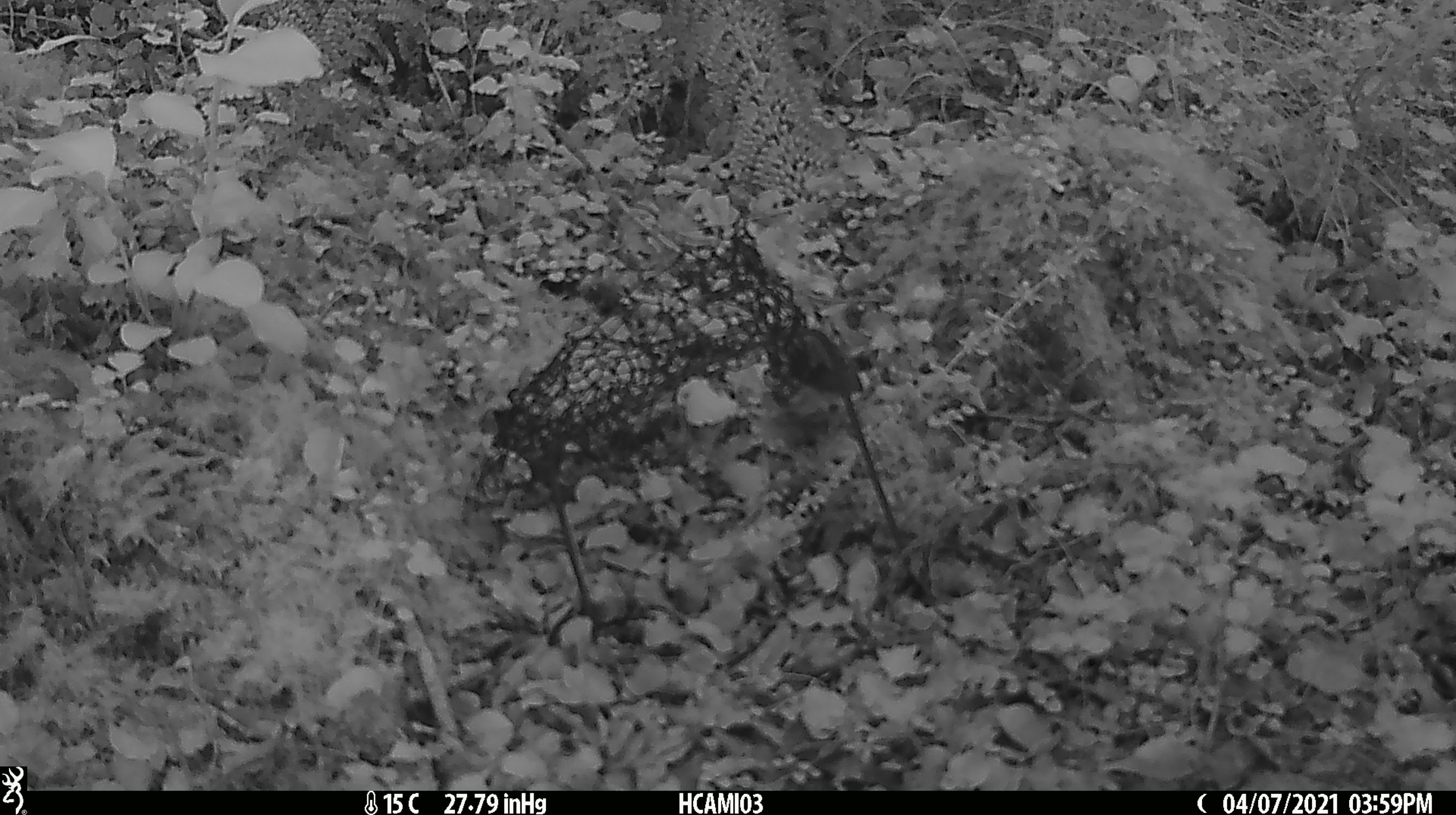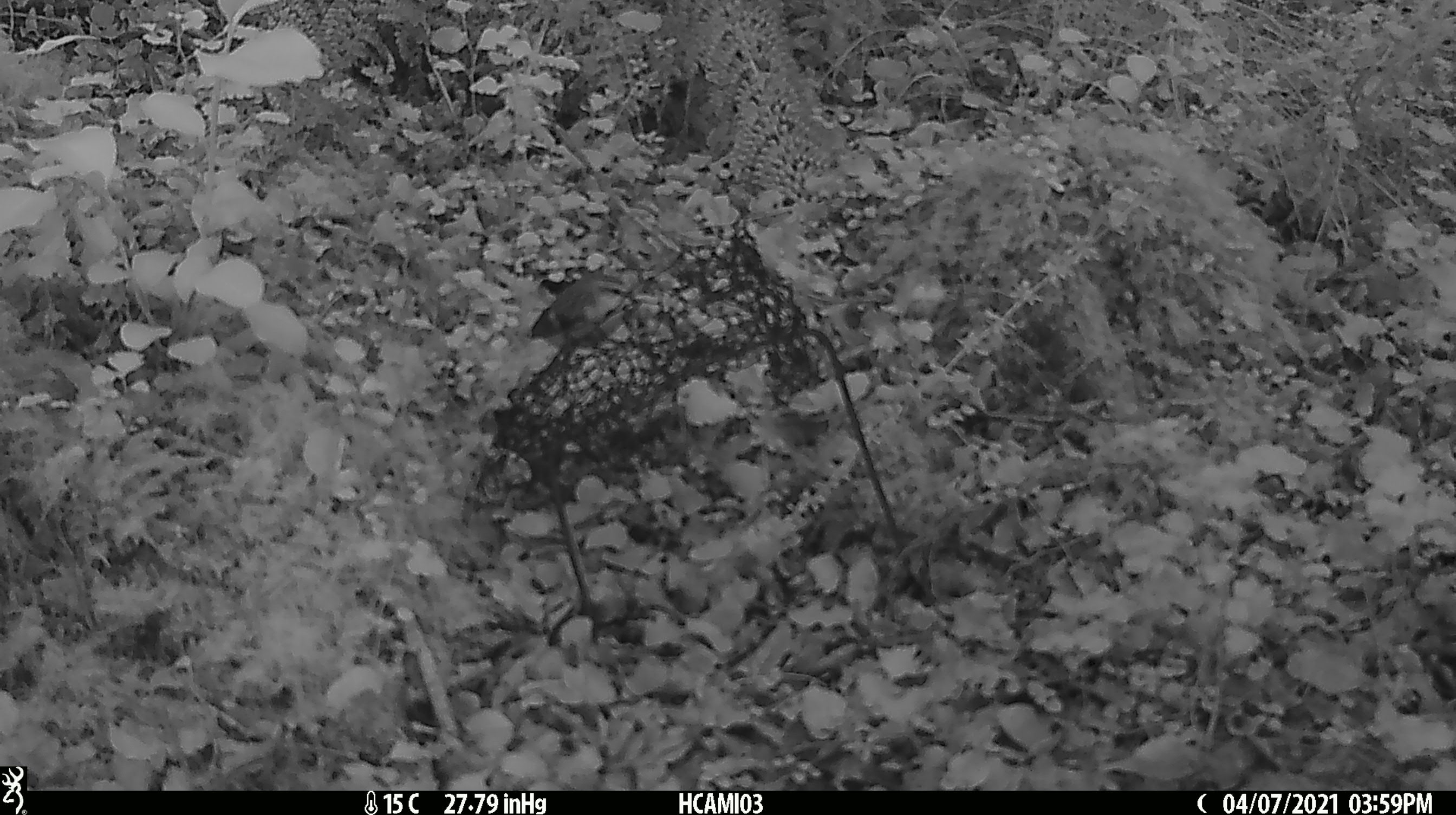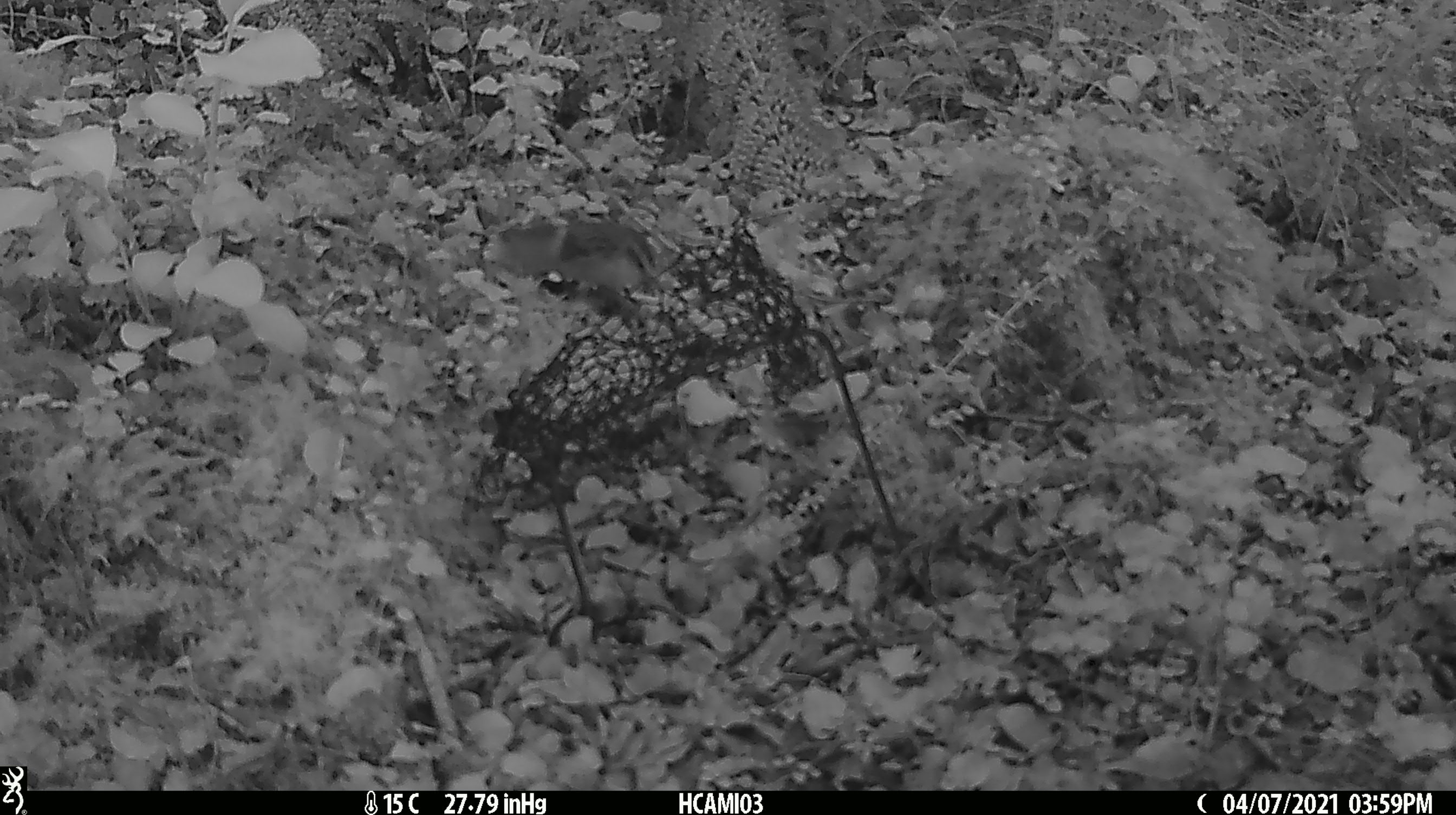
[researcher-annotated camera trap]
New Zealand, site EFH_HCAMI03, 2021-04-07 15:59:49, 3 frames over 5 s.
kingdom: Animalia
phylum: Chordata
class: Aves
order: Passeriformes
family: Acanthisittidae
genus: Acanthisitta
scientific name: Acanthisitta chloris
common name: rifleman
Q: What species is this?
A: Rifleman (Acanthisitta chloris).